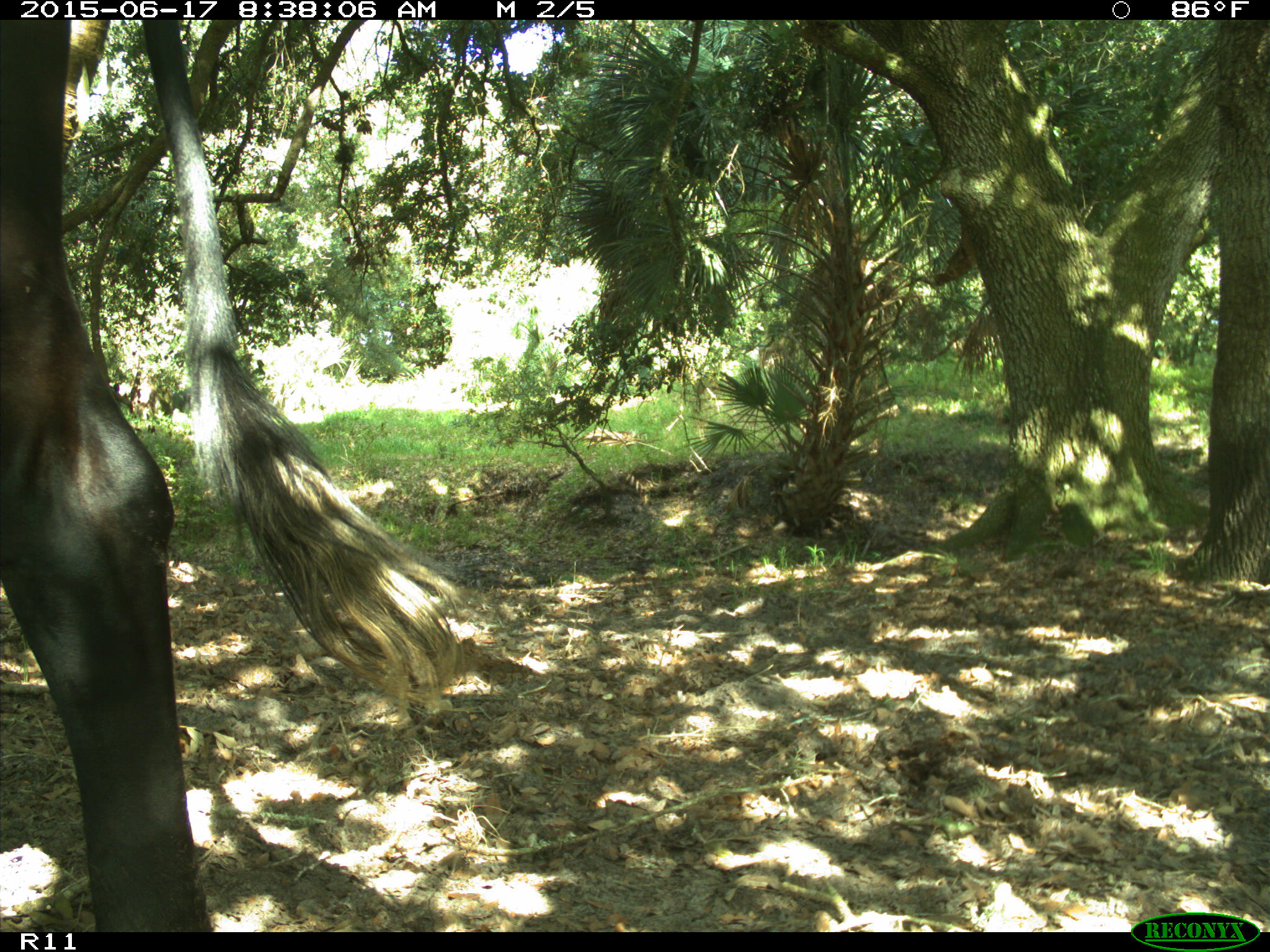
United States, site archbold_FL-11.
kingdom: Animalia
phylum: Chordata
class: Mammalia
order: Artiodactyla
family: Bovidae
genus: Bos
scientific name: Bos taurus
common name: domestic cow